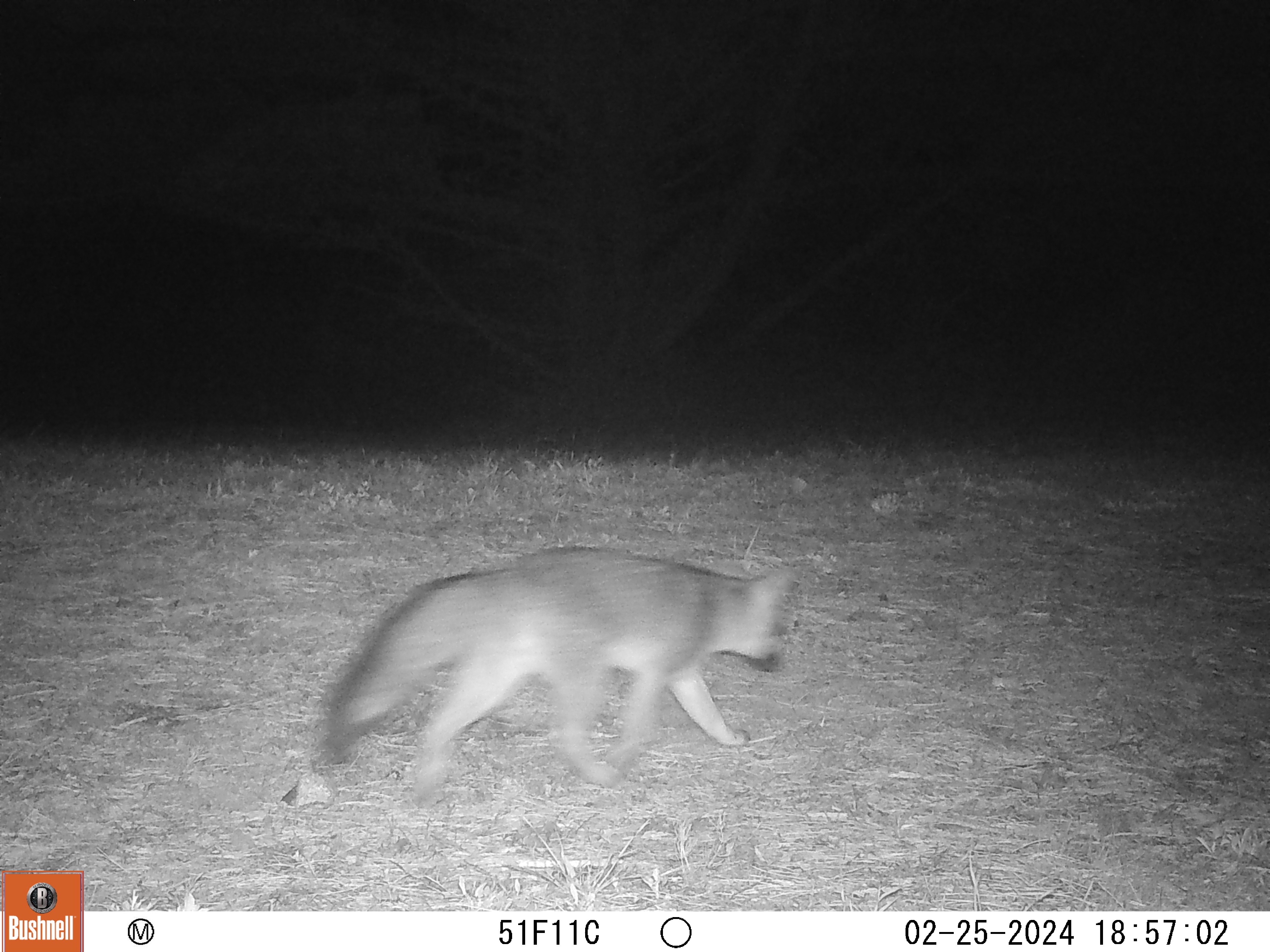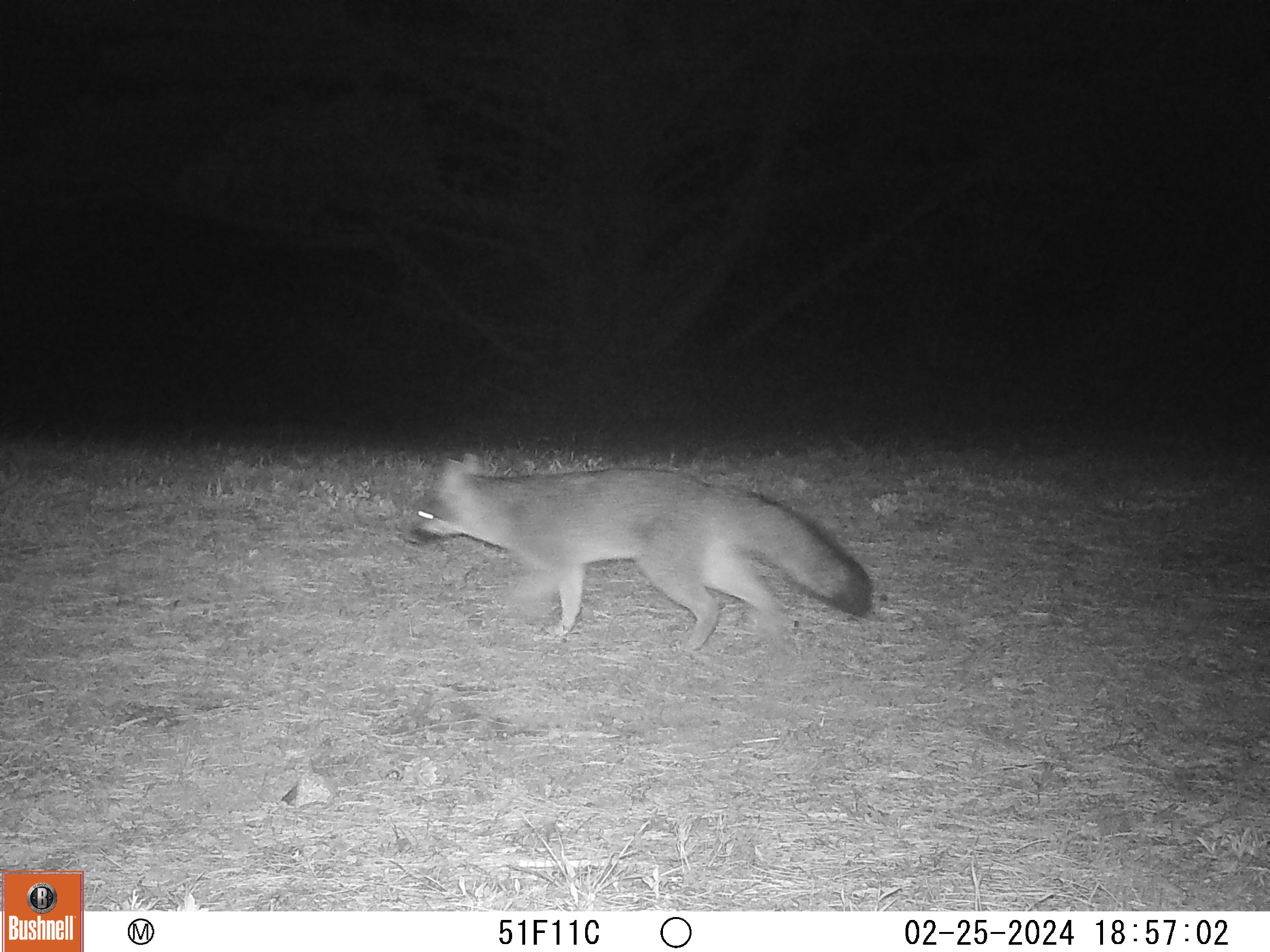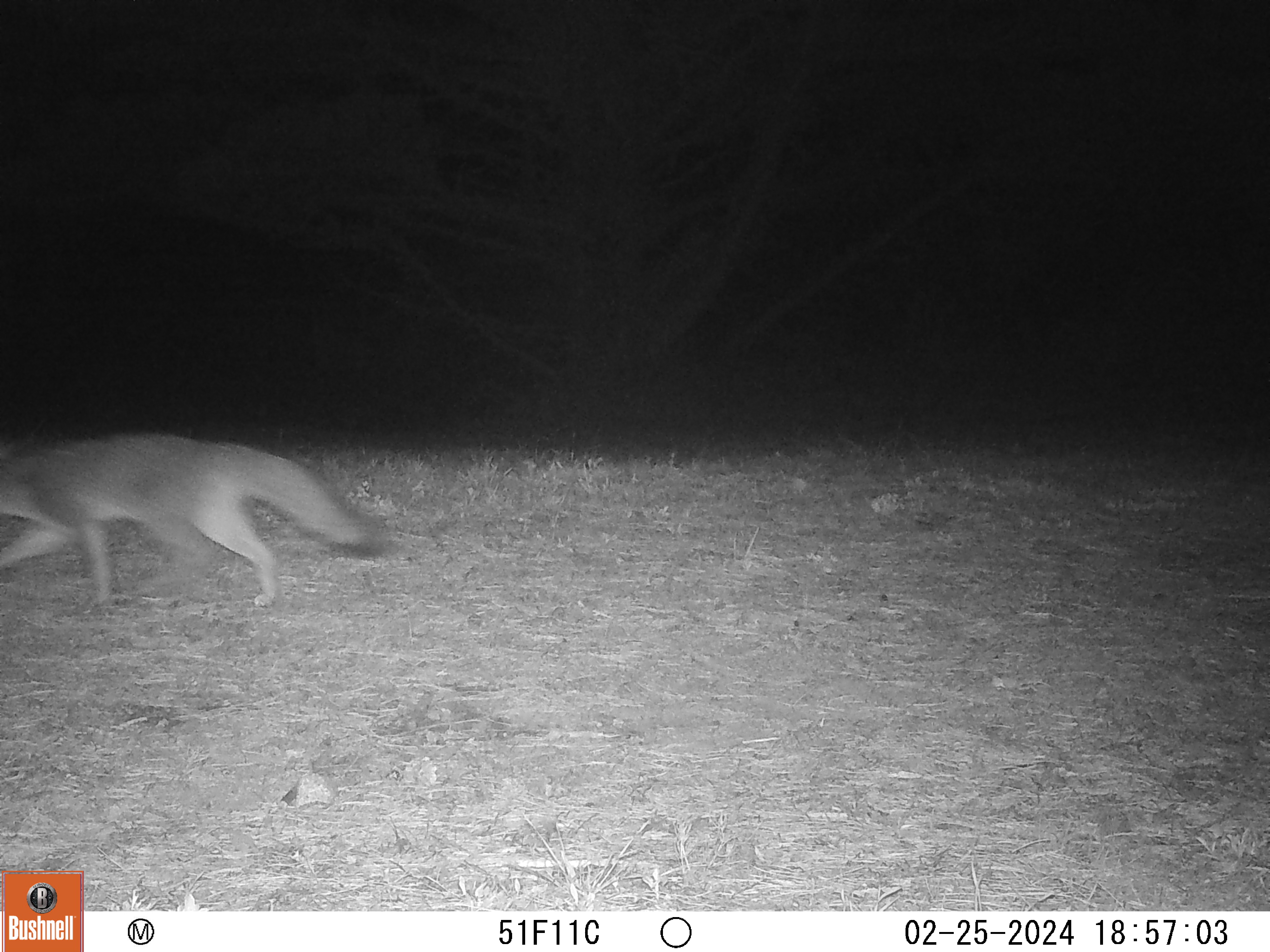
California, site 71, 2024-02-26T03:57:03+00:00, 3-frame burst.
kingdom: Animalia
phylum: Chordata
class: Mammalia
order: Carnivora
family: Canidae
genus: Urocyon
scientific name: Urocyon cinereoargenteus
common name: gray fox